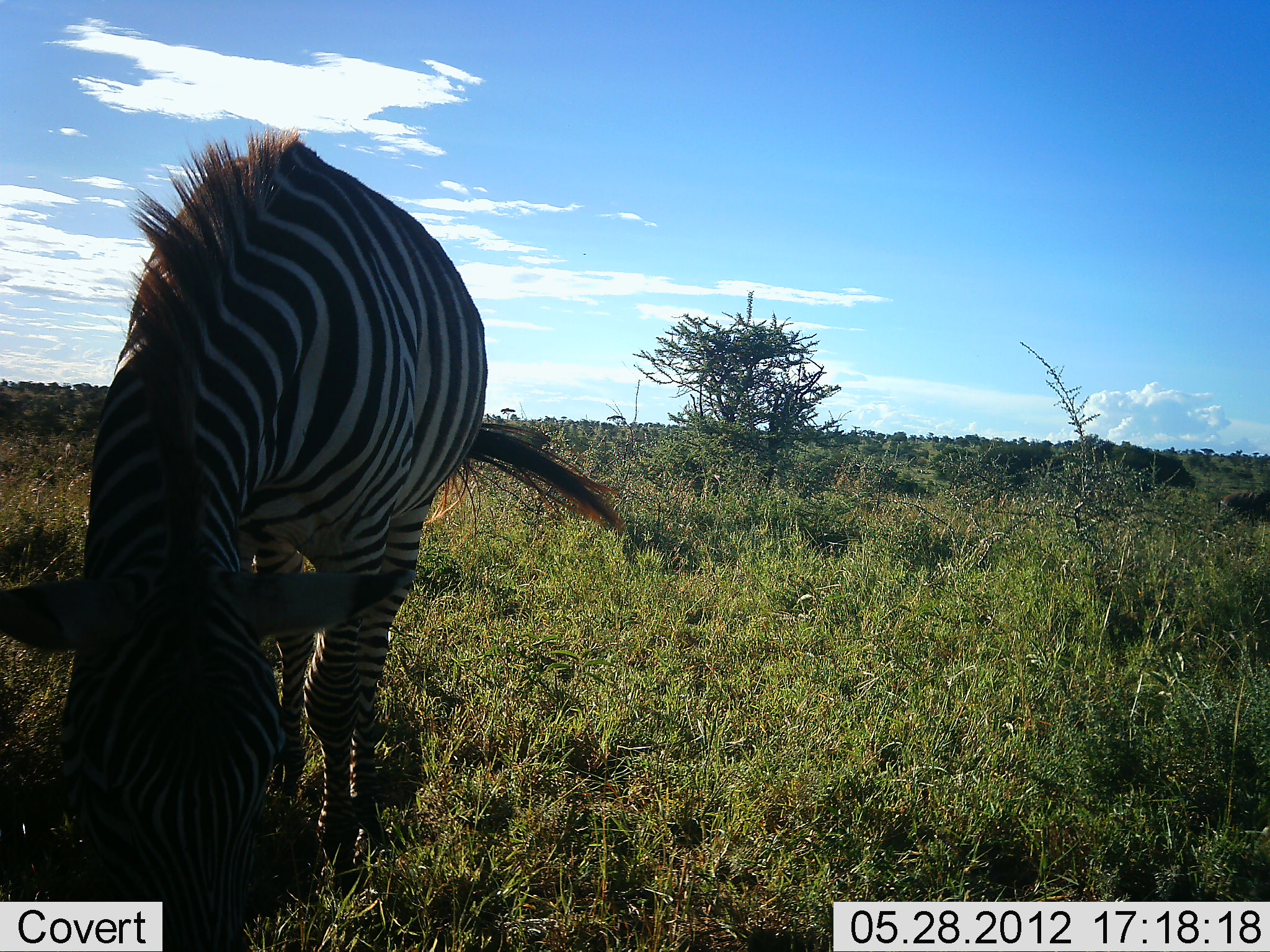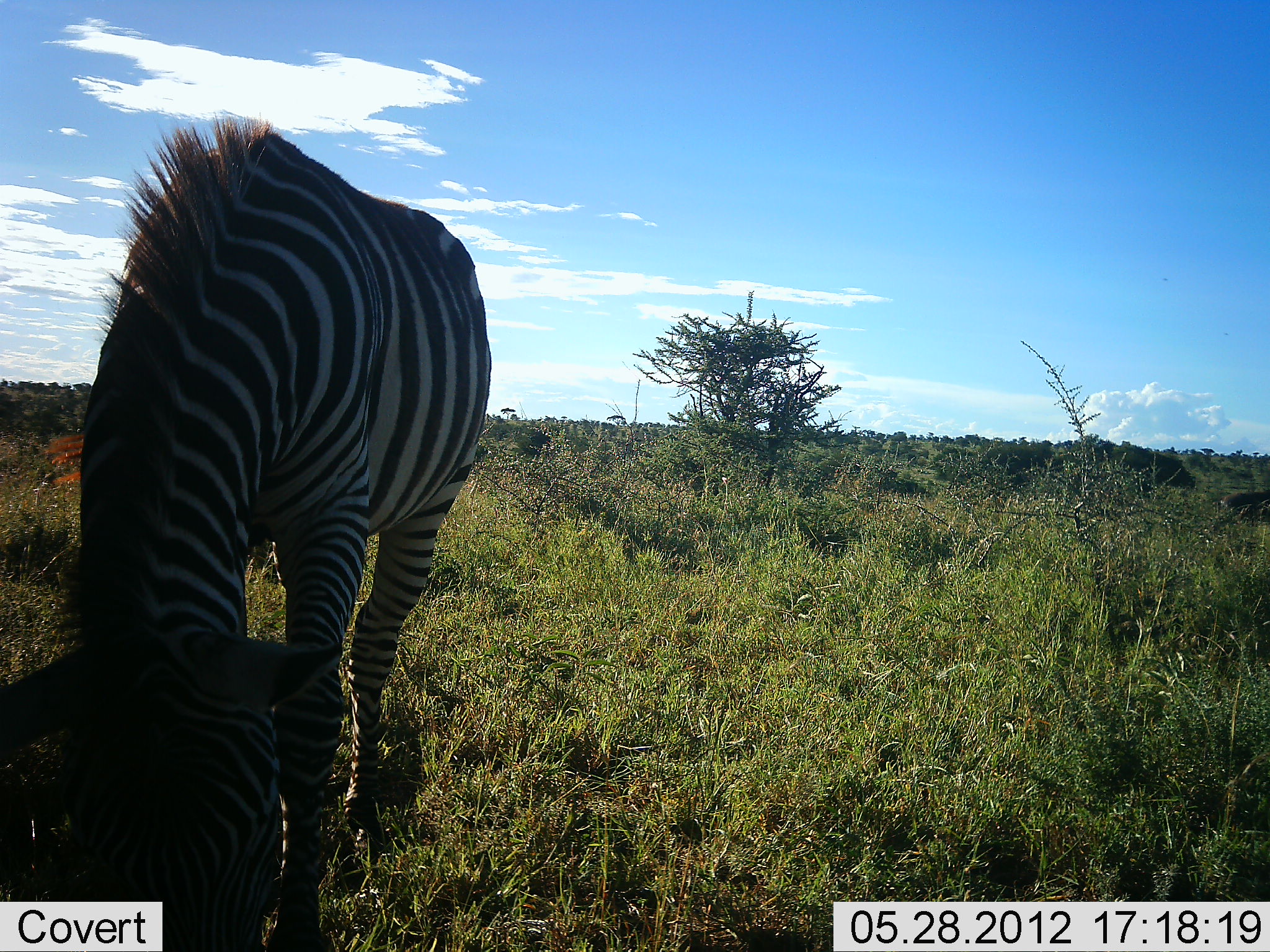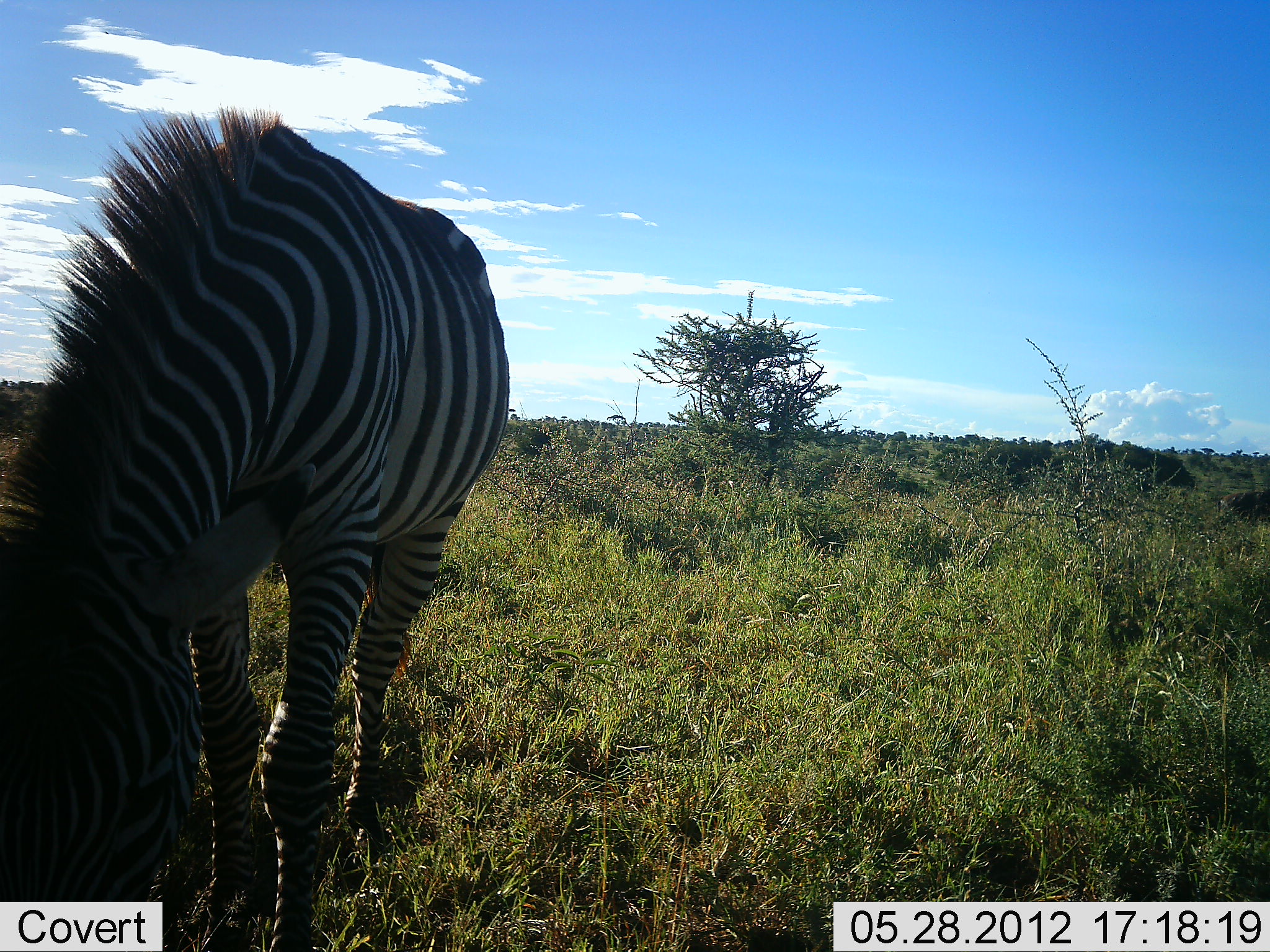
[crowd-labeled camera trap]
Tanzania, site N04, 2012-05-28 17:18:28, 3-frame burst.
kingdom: Animalia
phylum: Chordata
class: Mammalia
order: Perissodactyla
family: Equidae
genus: Equus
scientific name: Equus quagga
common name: plains zebra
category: zebra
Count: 1.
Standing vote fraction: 30%.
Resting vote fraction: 0%.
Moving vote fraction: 10%.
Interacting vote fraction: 0%.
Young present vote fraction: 0%.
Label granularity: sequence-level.